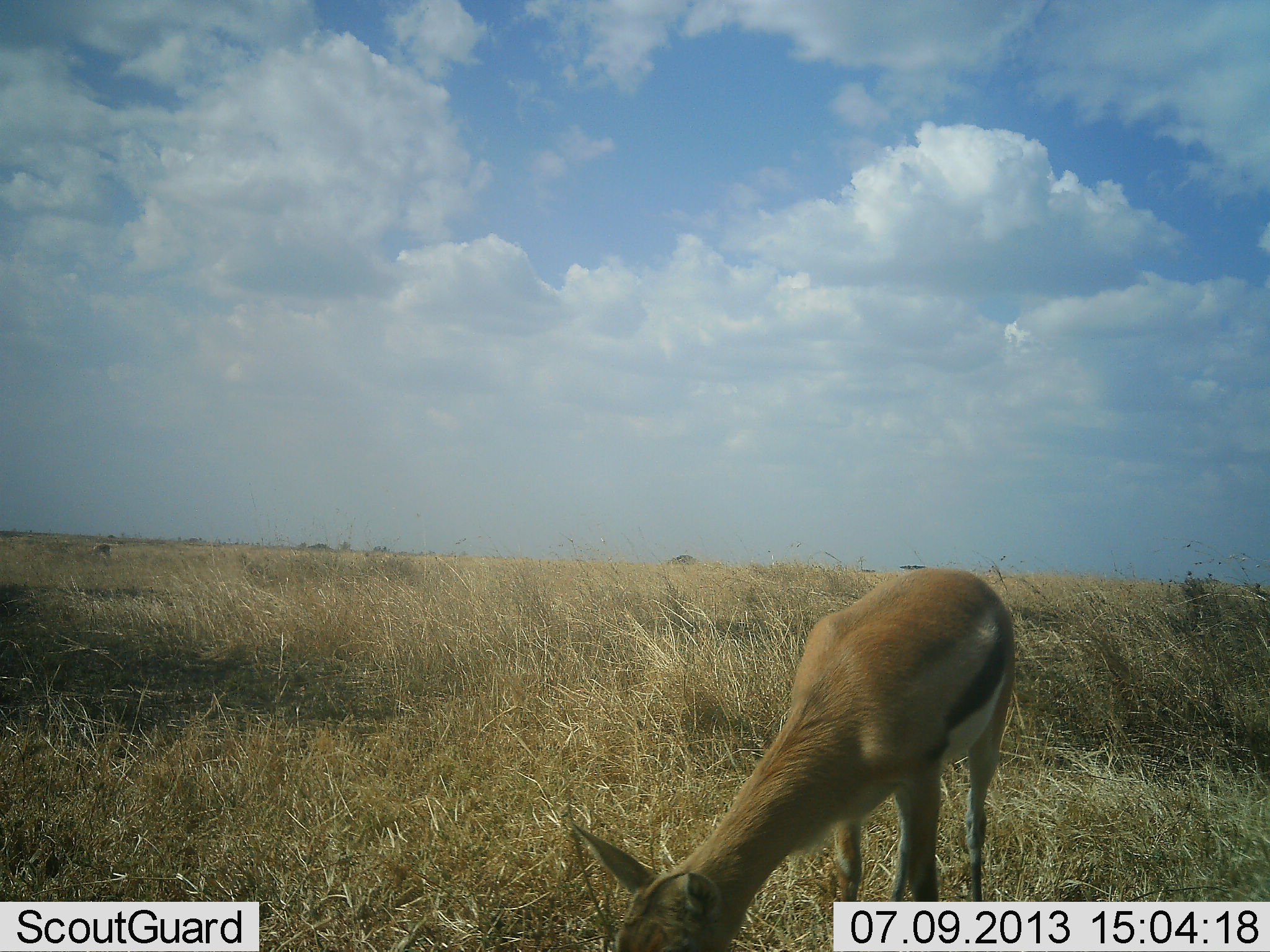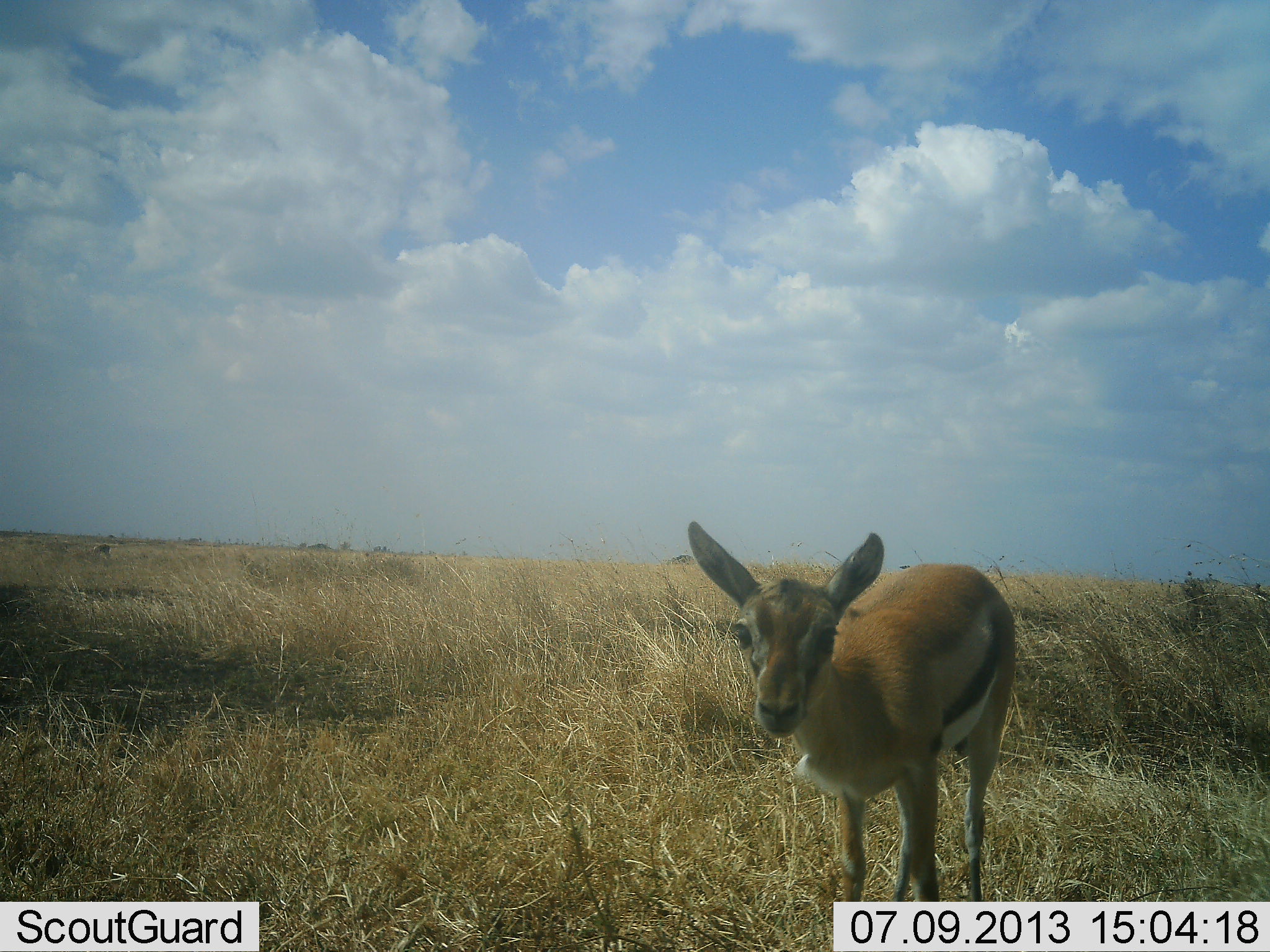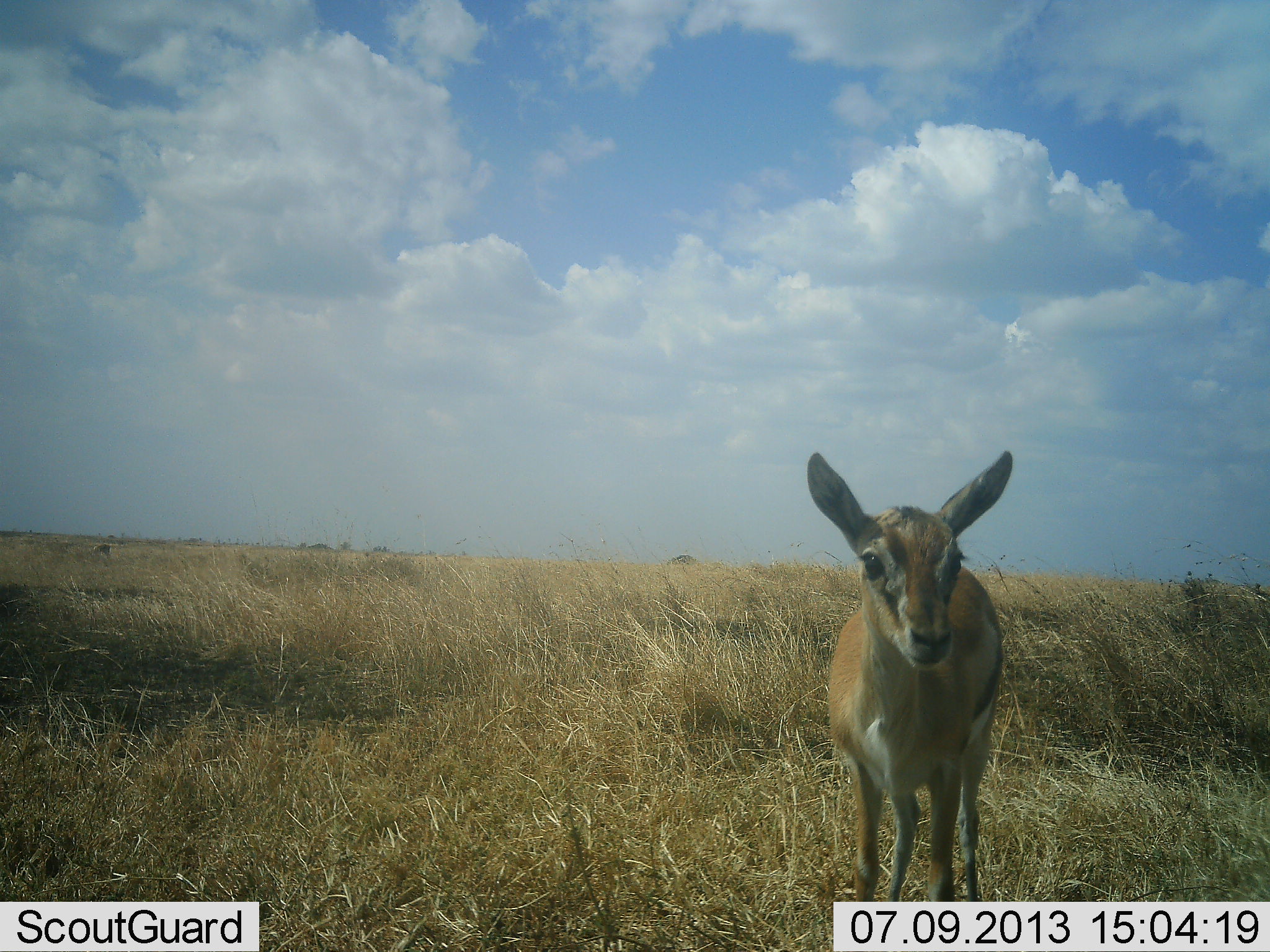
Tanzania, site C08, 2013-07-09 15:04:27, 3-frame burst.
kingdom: Animalia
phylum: Chordata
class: Mammalia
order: Artiodactyla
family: Bovidae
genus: Eudorcas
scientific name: Eudorcas thomsonii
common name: thomson's gazelle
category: gazellethomsons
Gazellethomsons (thomson's gazelle) (Eudorcas thomsonii), count 1. Behavior (volunteer vote fractions): standing 64%, resting 0%, moving 7%, interacting 0%. Young present (vote fraction): 14%. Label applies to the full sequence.